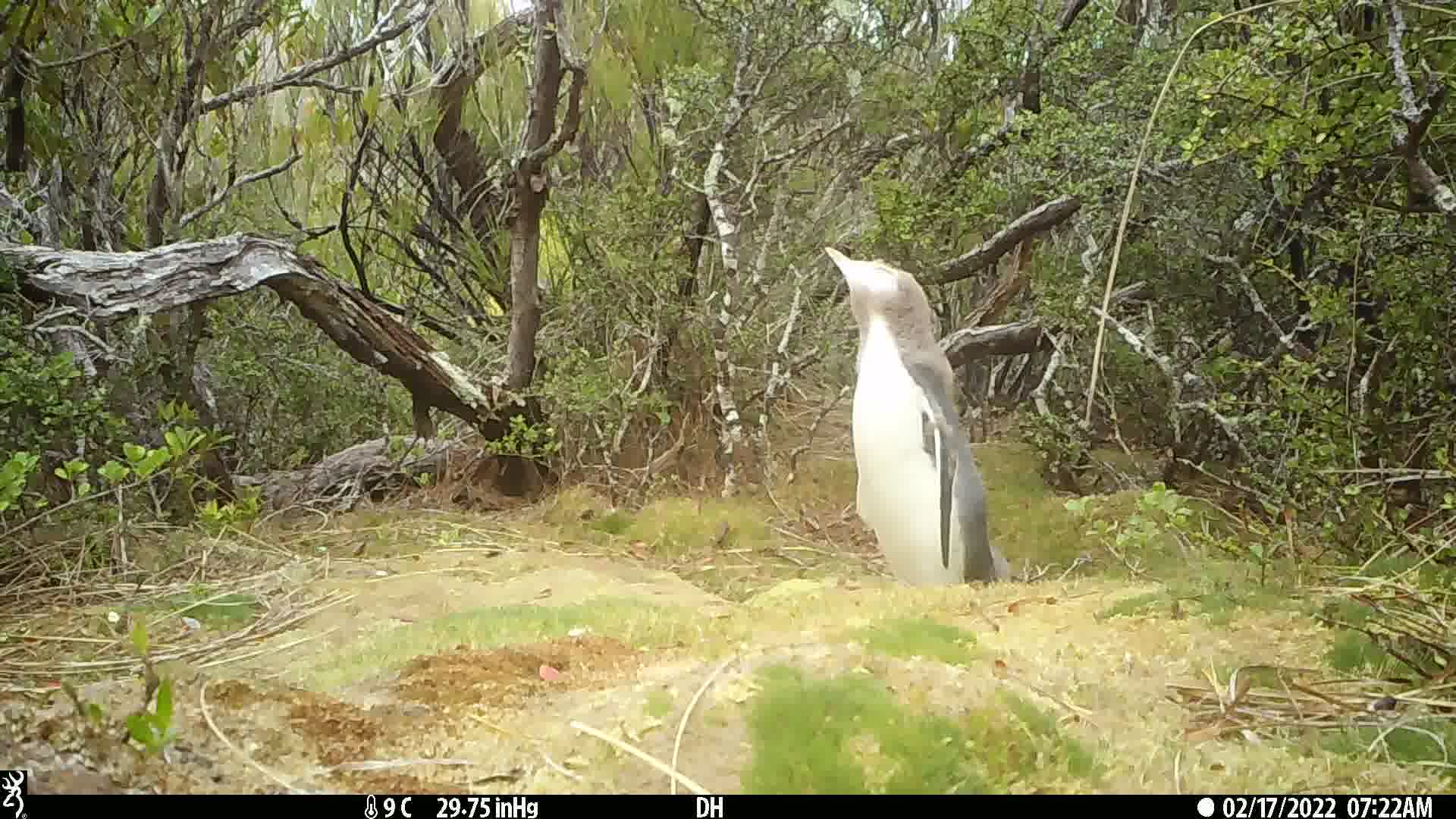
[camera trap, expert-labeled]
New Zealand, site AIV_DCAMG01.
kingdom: Animalia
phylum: Chordata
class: Aves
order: Sphenisciformes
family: Spheniscidae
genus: Megadyptes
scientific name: Megadyptes antipodes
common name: yellow-eyed penguin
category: yellow eyed penguin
Yellow eyed penguin (yellow-eyed penguin) (Megadyptes antipodes).